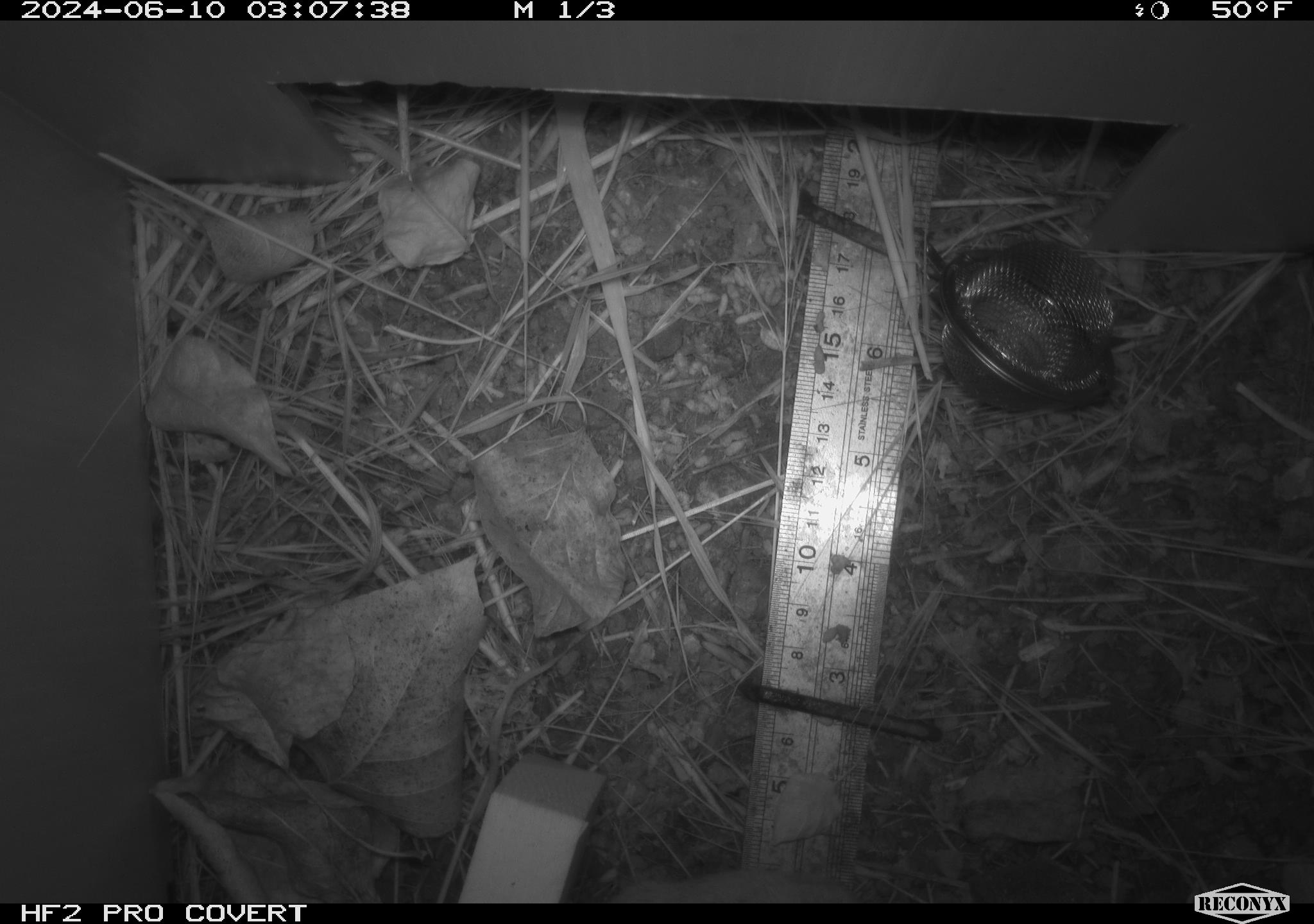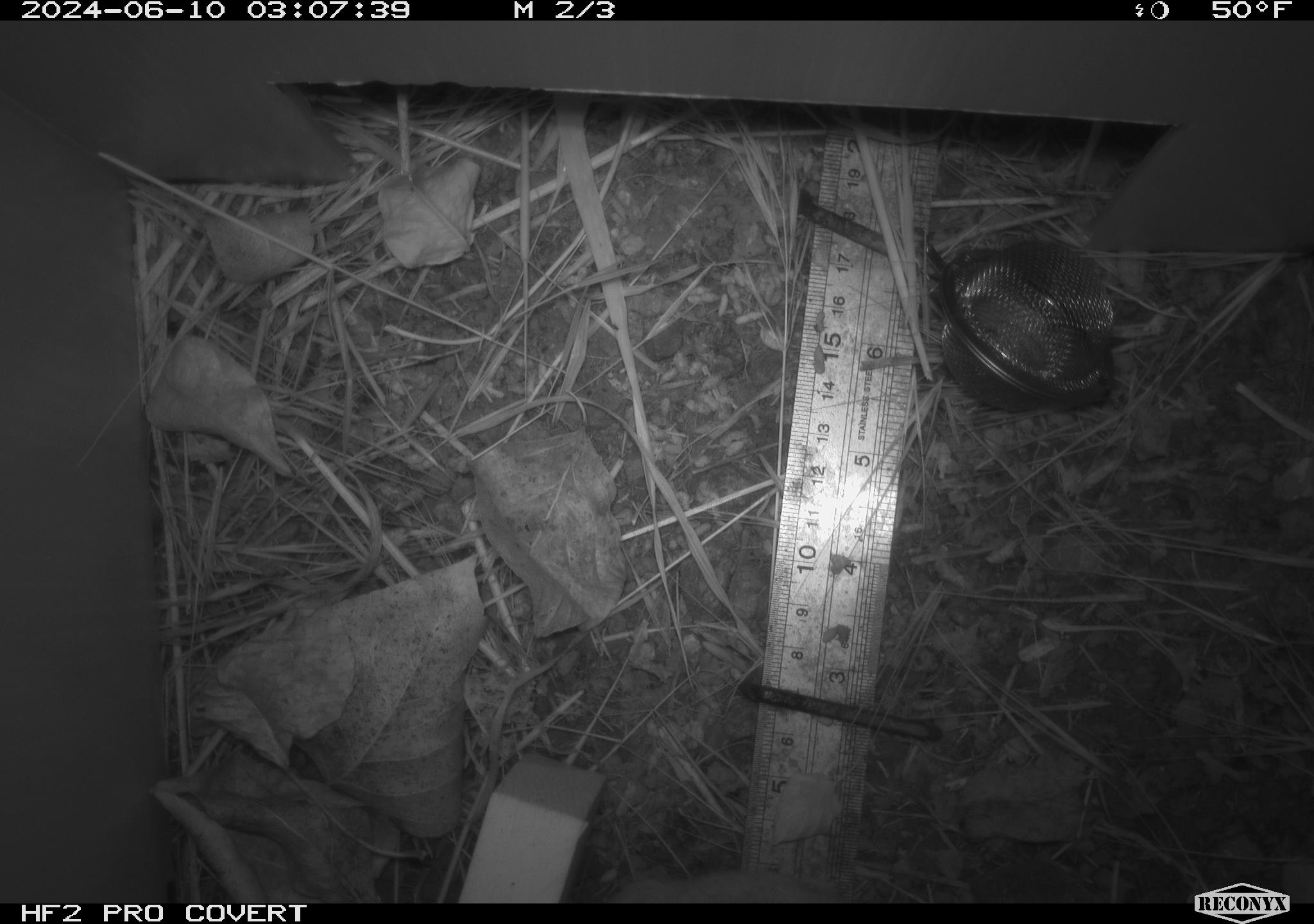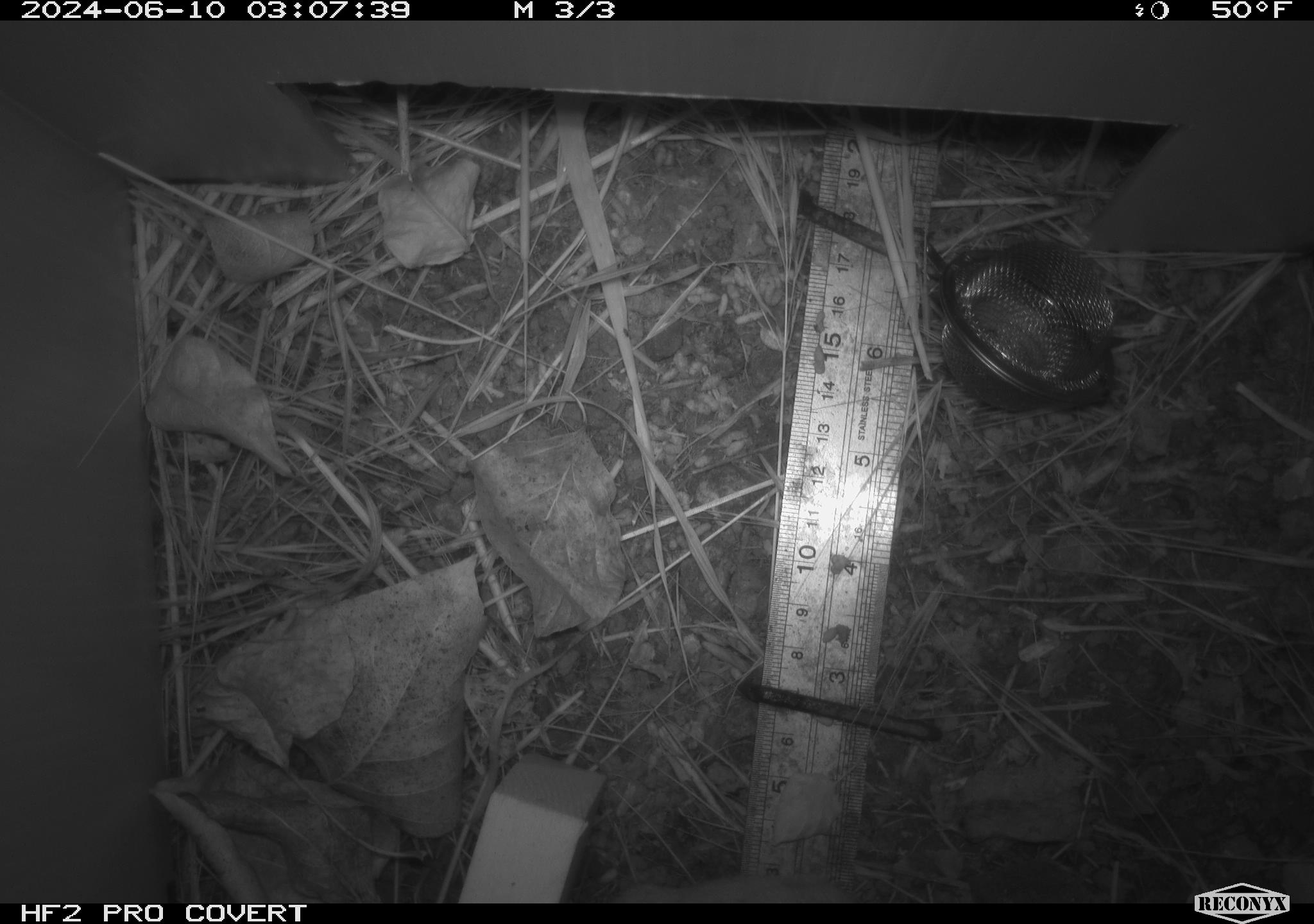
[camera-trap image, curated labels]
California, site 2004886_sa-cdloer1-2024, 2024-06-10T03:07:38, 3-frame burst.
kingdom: Animalia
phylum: Chordata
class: Mammalia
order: Rodentia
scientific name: Rodentia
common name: mouse species